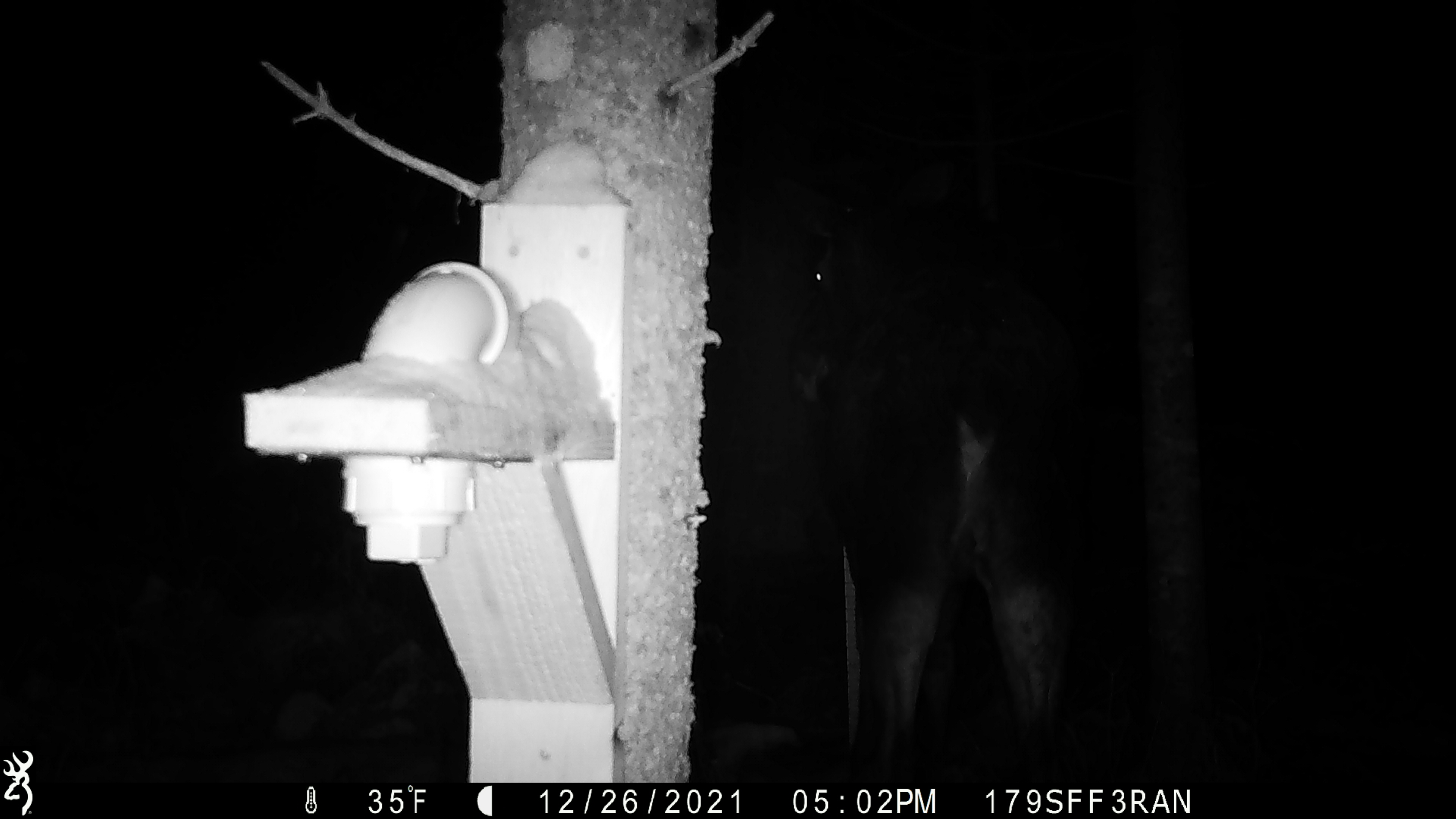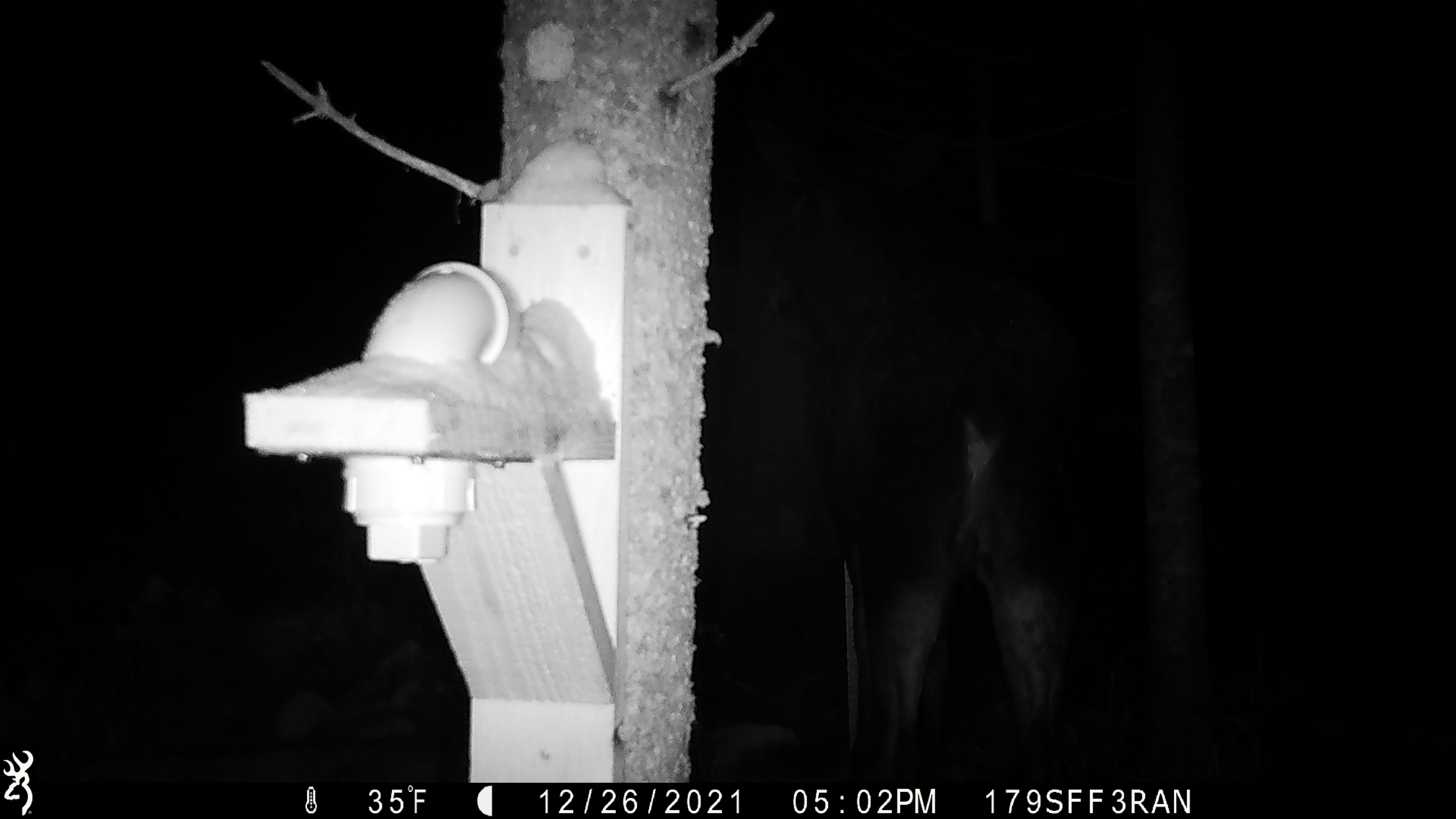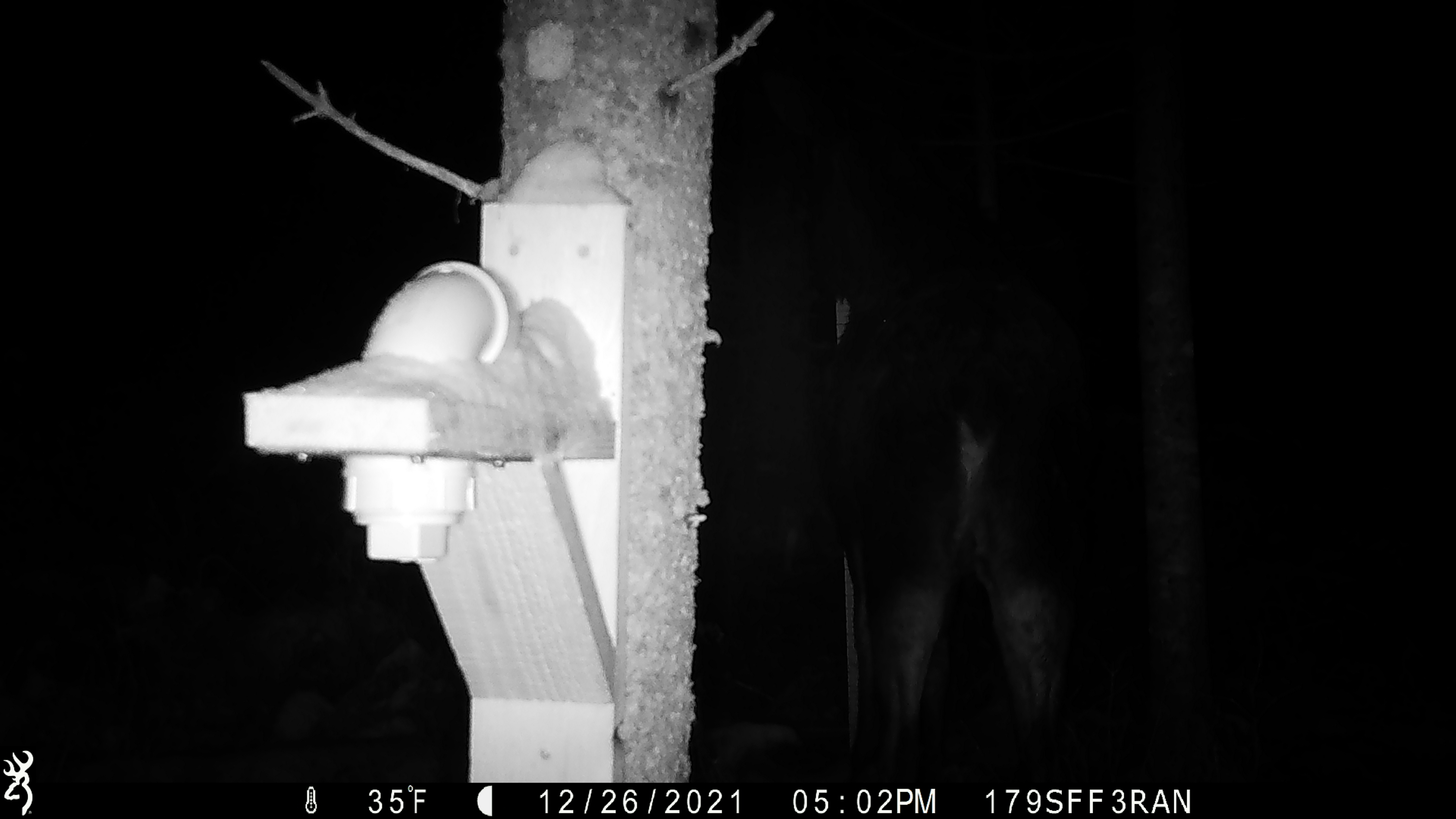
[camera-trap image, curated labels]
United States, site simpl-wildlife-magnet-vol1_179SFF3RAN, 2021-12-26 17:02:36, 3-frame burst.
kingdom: Animalia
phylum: Chordata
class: Mammalia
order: Artiodactyla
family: Cervidae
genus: Alces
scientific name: Alces alces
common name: moose